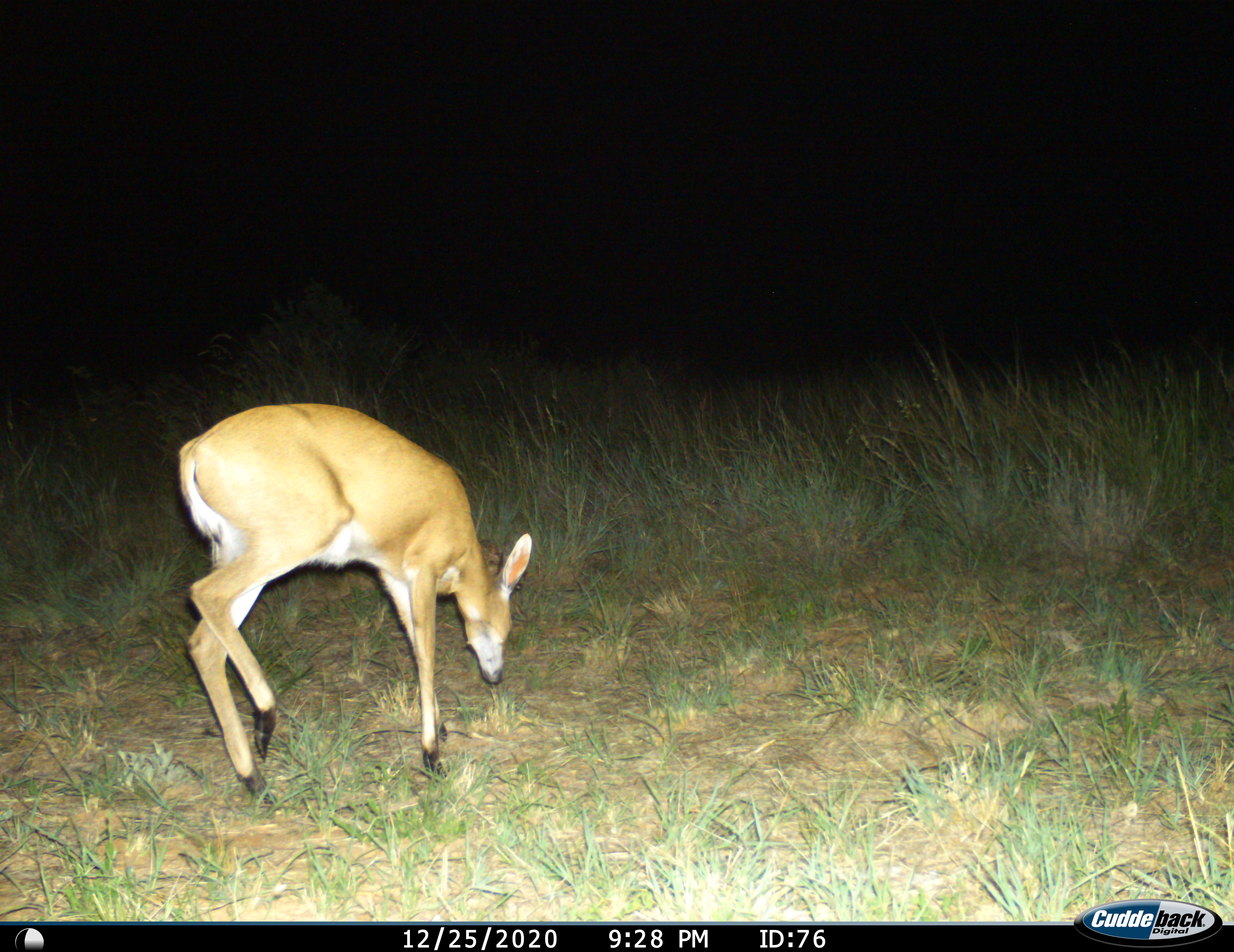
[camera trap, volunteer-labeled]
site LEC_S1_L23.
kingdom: Animalia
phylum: Chordata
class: Mammalia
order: Artiodactyla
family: Bovidae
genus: Sylvicapra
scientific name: Sylvicapra grimmia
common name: common duiker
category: duikercommongrey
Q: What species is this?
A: Duikercommongrey (common duiker) (Sylvicapra grimmia).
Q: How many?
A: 1.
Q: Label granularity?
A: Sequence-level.